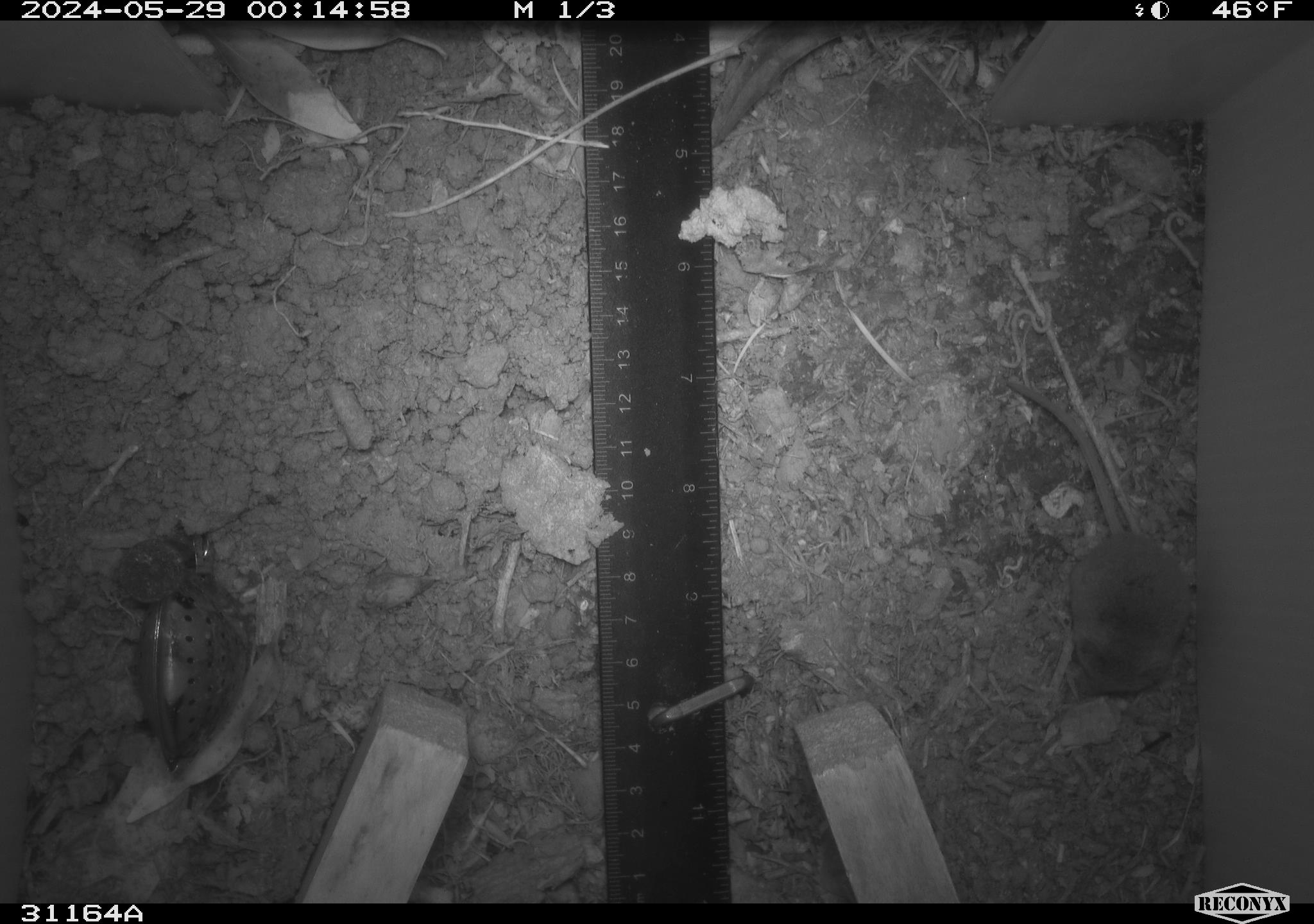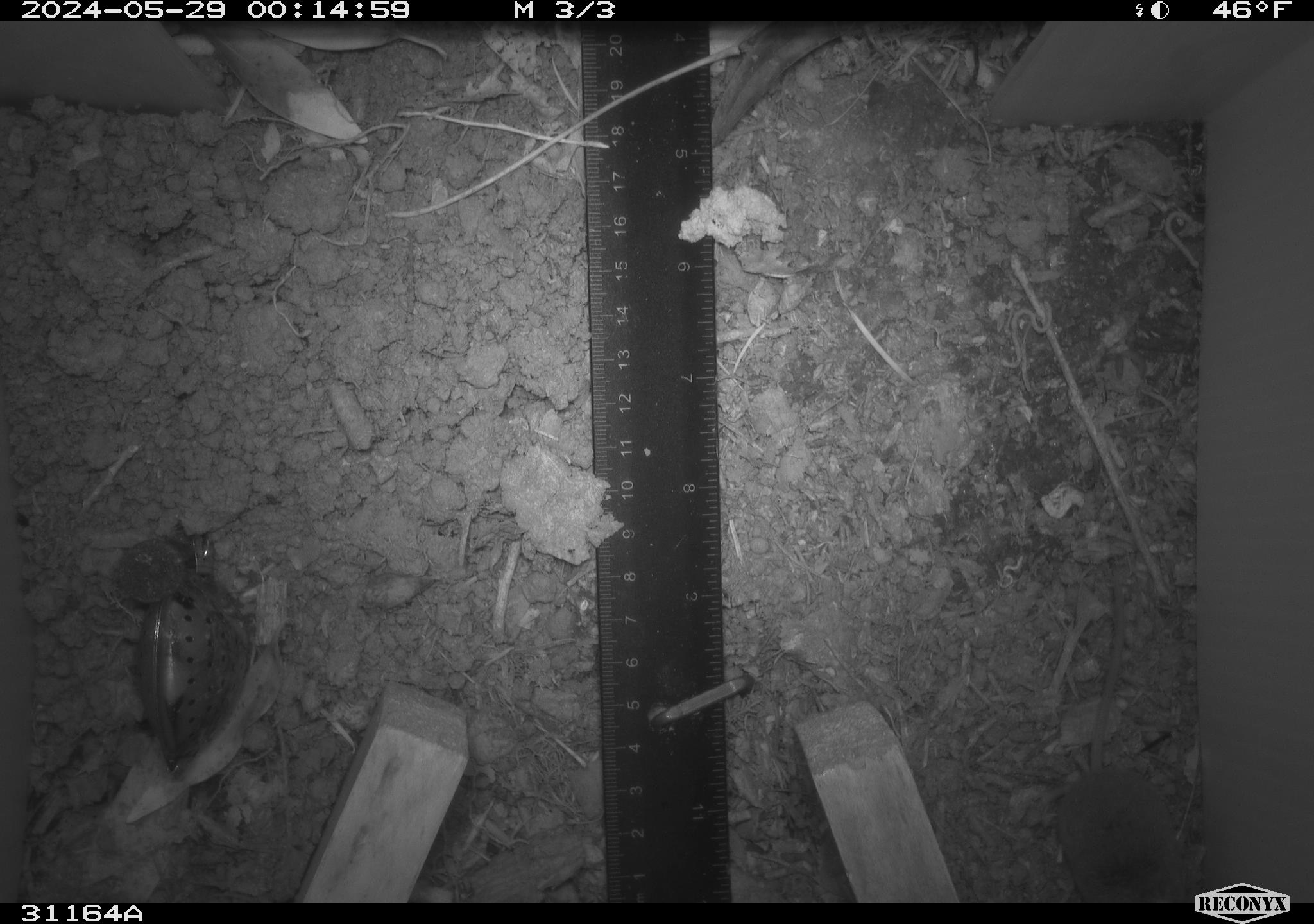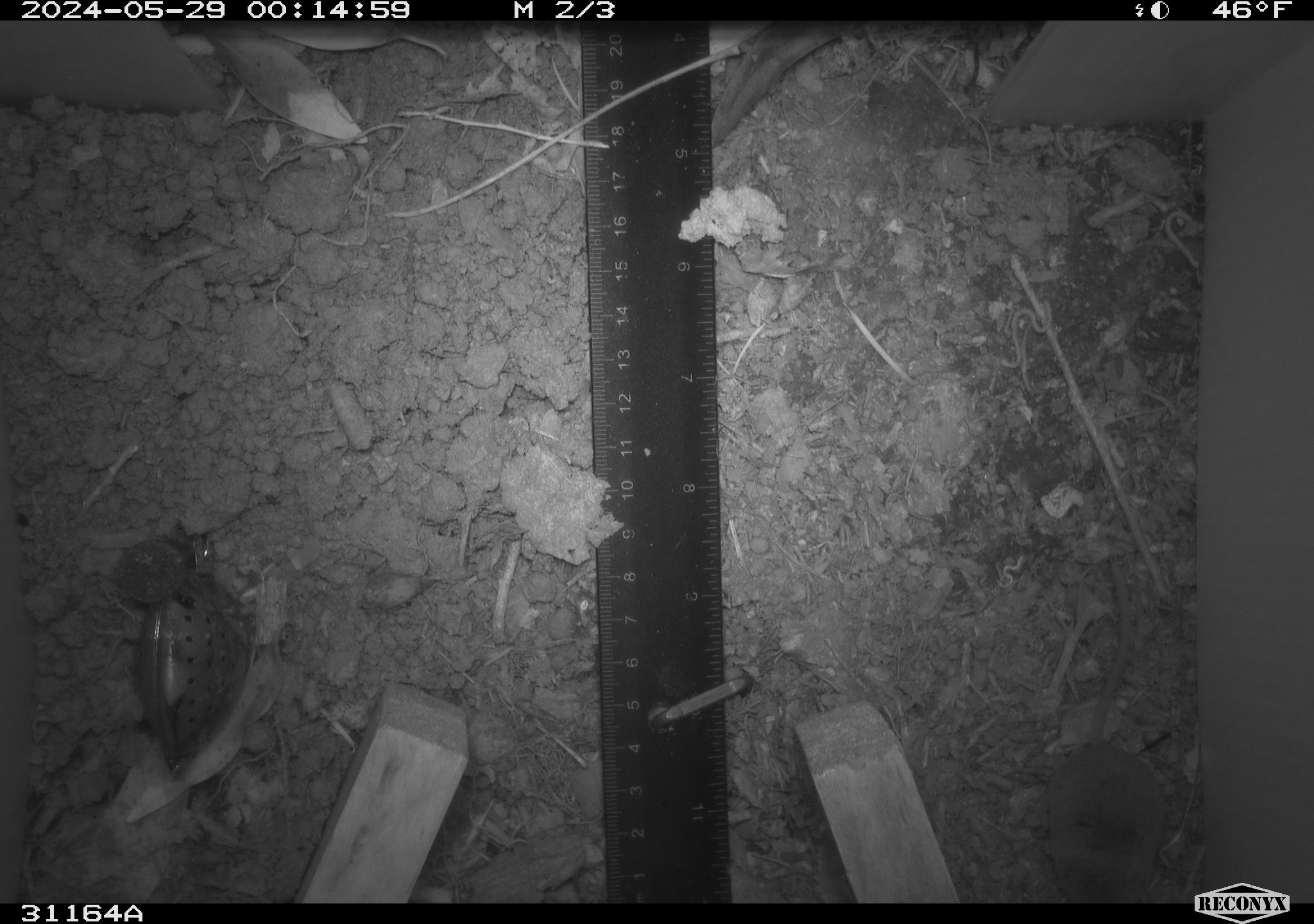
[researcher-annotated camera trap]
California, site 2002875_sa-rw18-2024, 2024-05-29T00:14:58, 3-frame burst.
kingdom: Animalia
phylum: Chordata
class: Mammalia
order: Eulipotyphla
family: Soricidae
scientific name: Soricidae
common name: shrews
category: soricidae family